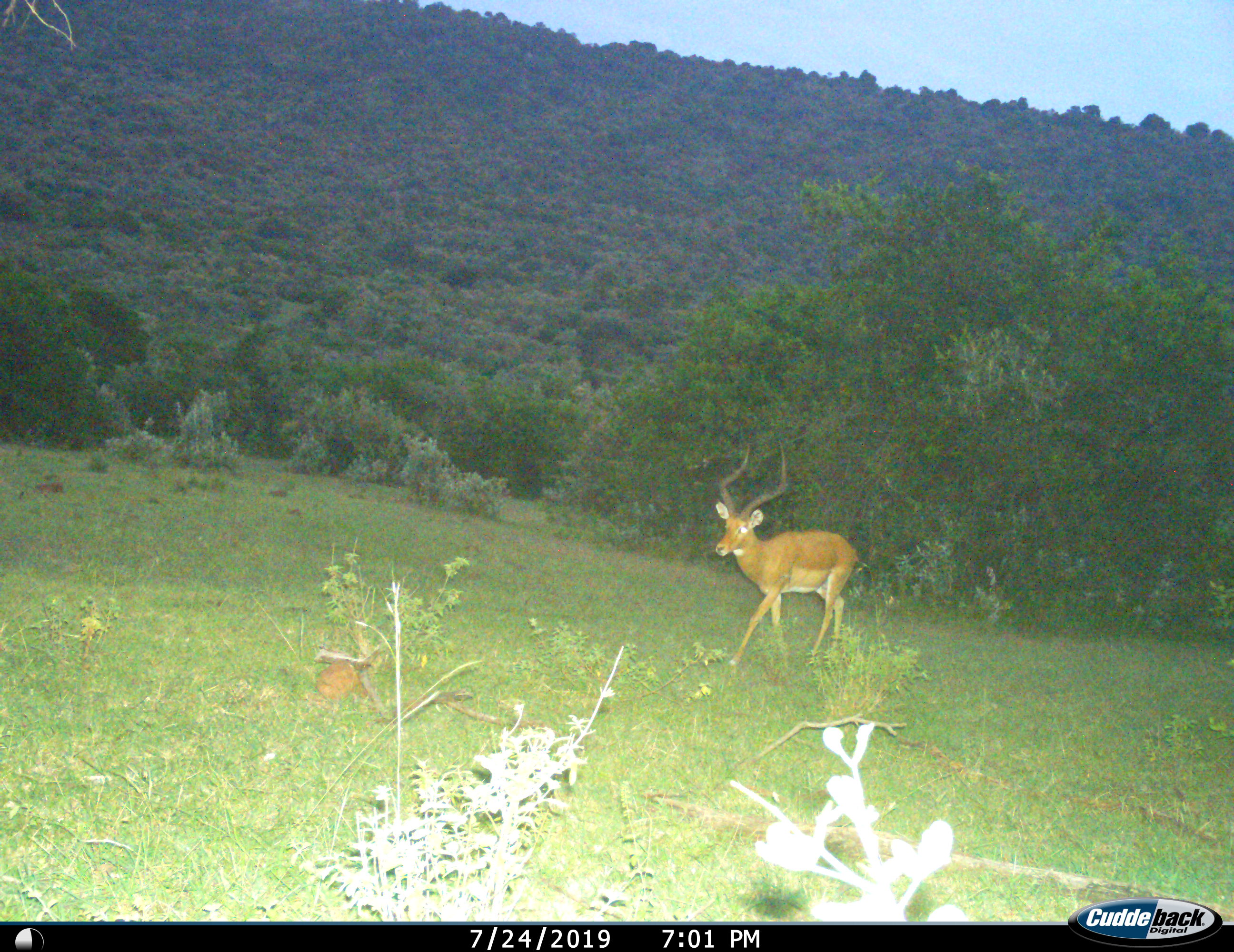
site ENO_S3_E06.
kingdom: Animalia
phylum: Chordata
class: Mammalia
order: Artiodactyla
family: Bovidae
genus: Aepyceros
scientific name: Aepyceros melampus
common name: impala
Impala (Aepyceros melampus), count 1. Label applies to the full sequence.